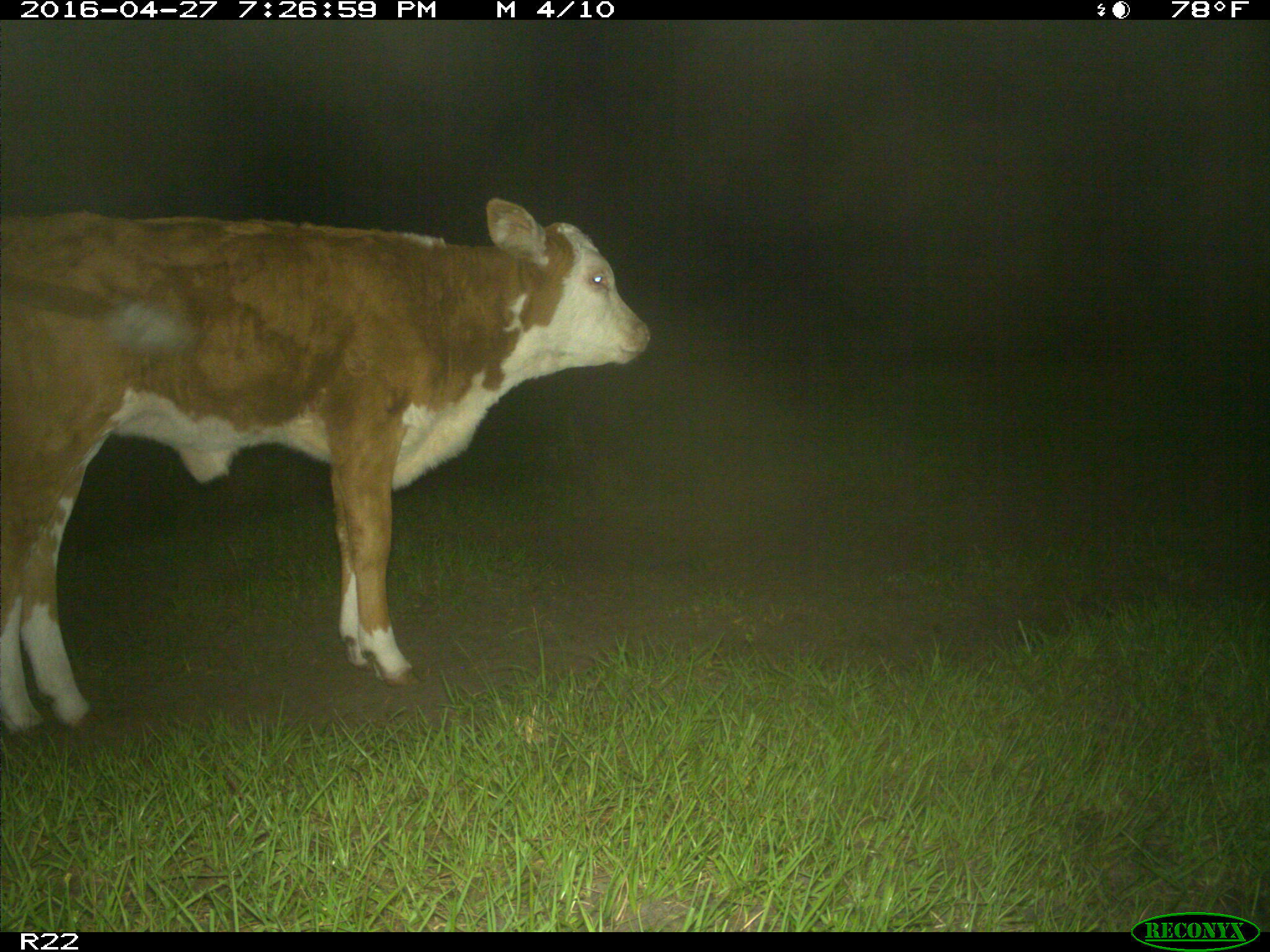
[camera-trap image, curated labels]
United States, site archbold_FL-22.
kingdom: Animalia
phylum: Chordata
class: Mammalia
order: Artiodactyla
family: Bovidae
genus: Bos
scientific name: Bos taurus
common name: domestic cow